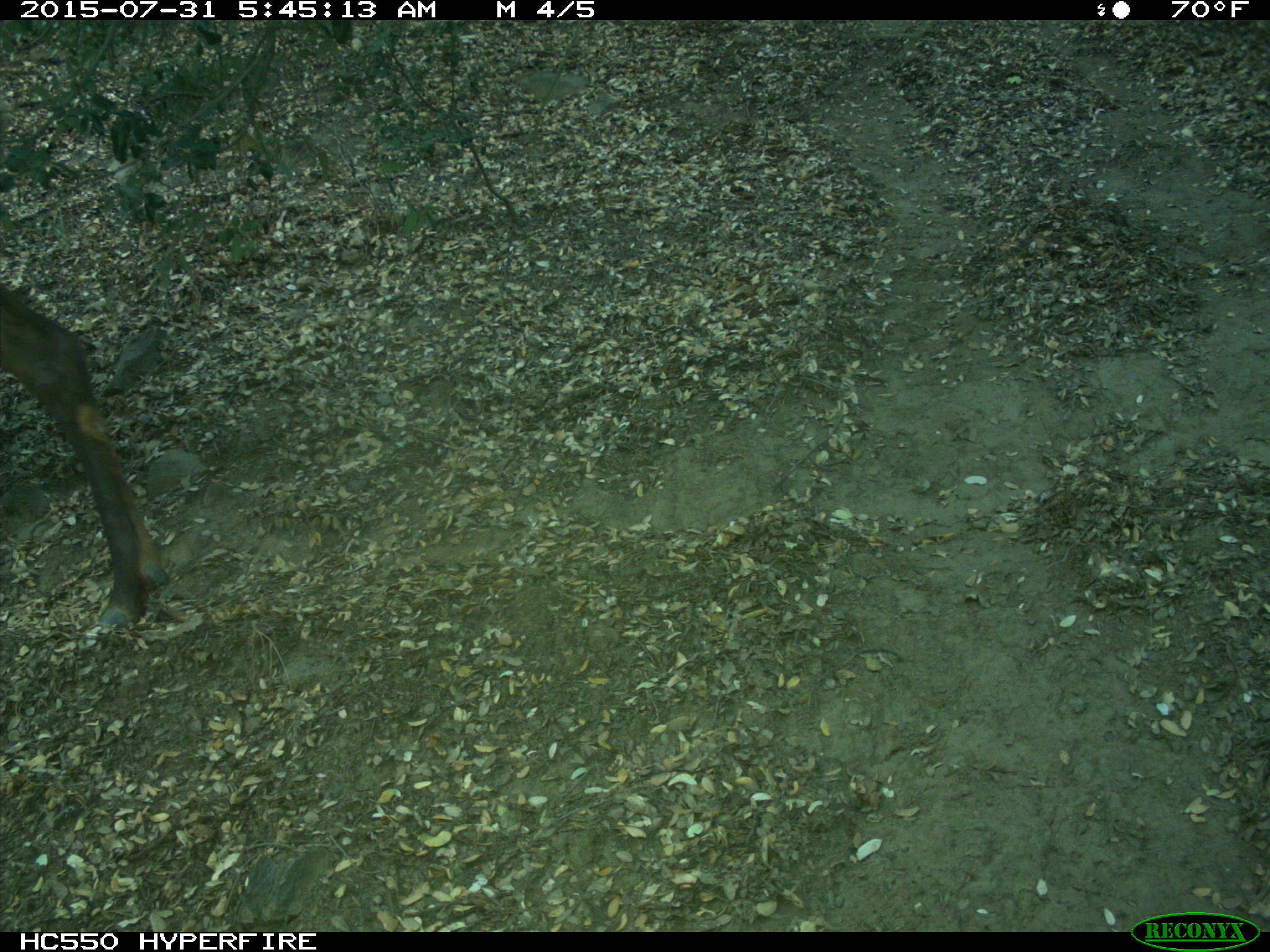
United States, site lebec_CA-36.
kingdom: Animalia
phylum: Chordata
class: Mammalia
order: Artiodactyla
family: Cervidae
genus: Cervus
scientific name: Cervus canadensis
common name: elk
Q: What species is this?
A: Cervus canadensis (elk).